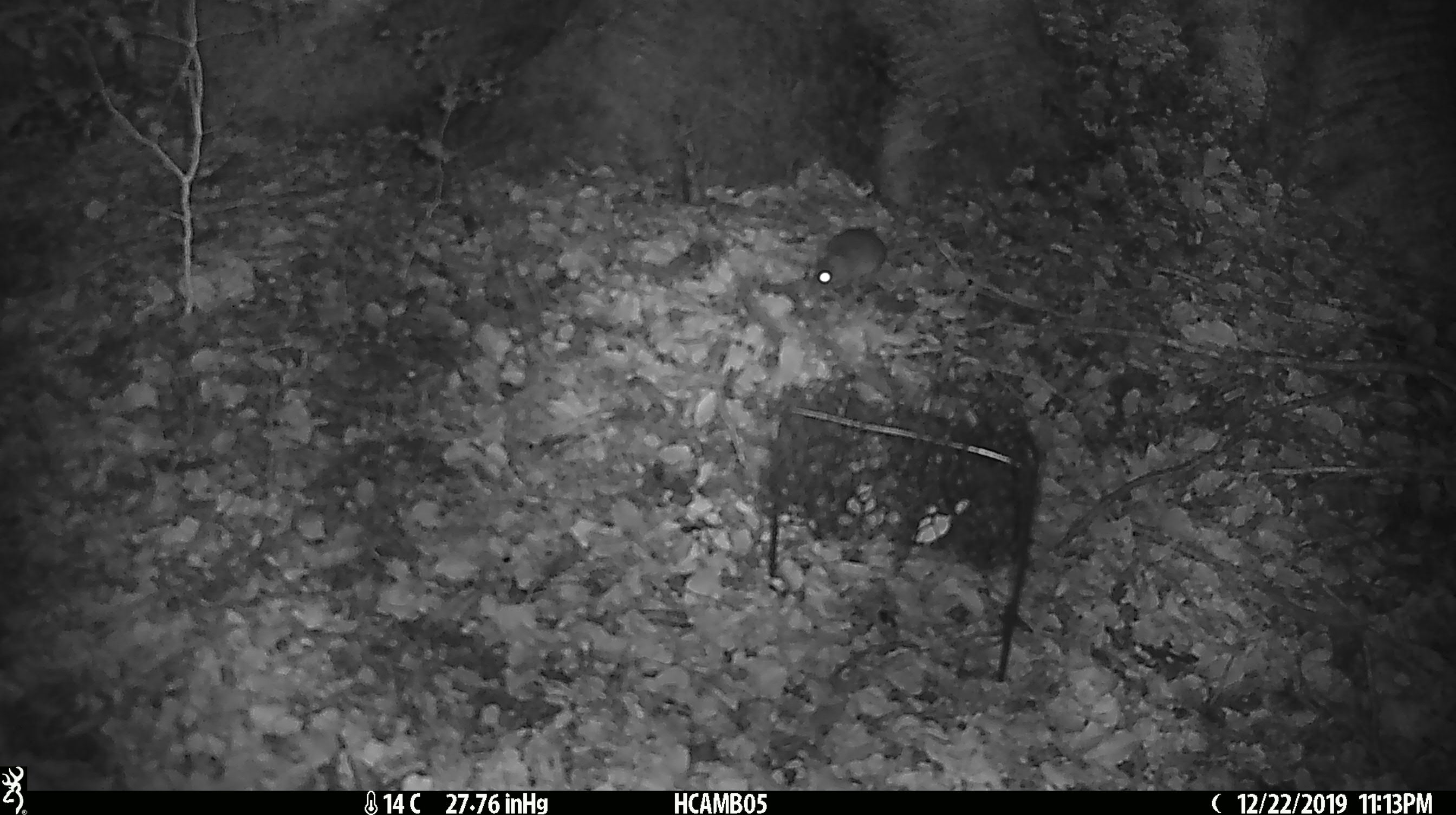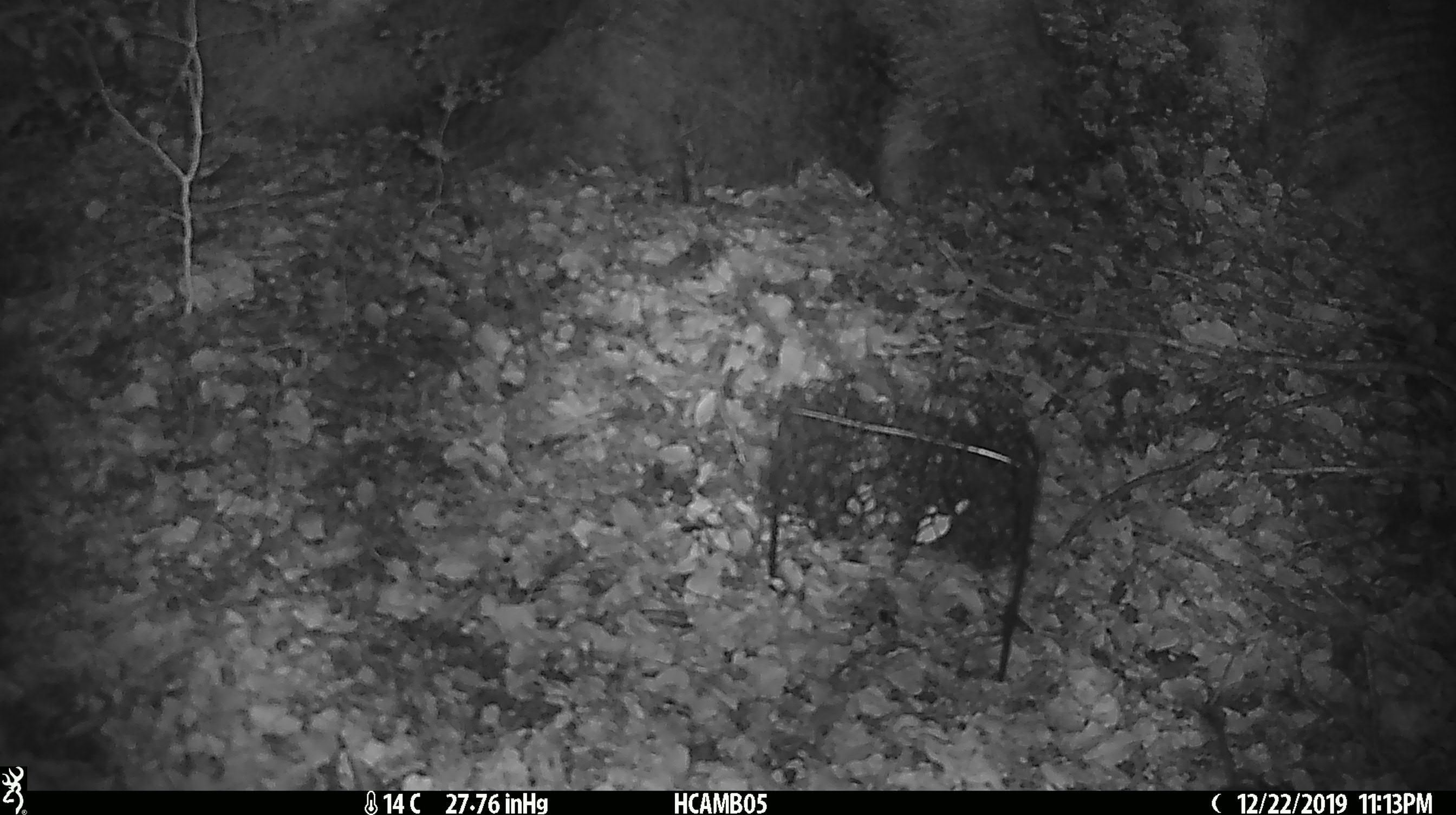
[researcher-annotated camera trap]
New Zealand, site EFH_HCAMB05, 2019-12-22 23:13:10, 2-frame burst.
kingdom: Animalia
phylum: Chordata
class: Mammalia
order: Rodentia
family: Muridae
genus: Mus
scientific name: Mus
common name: mouse